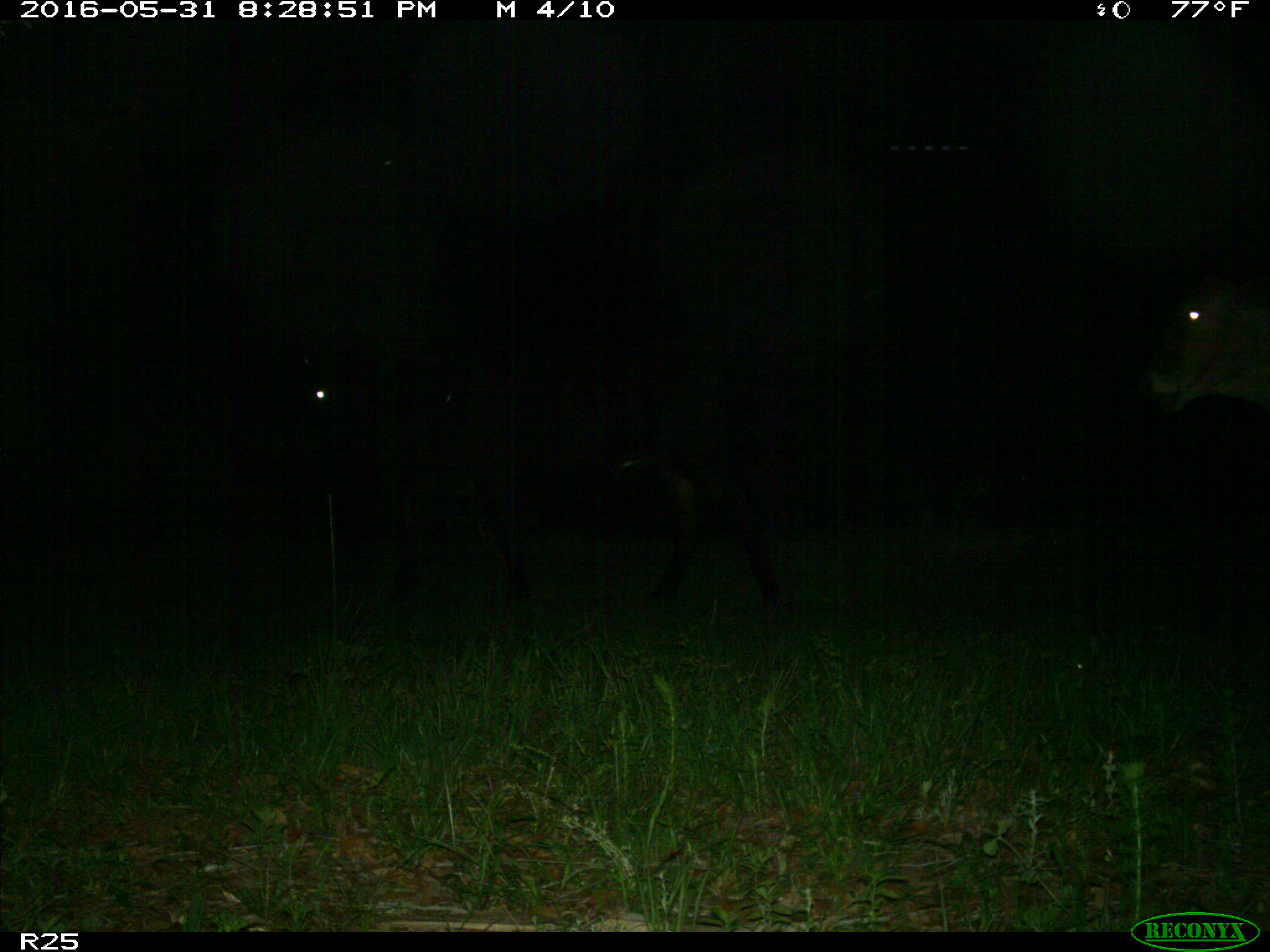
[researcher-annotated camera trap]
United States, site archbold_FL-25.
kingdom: Animalia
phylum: Chordata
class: Mammalia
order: Artiodactyla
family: Bovidae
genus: Bos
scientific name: Bos taurus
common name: domestic cow